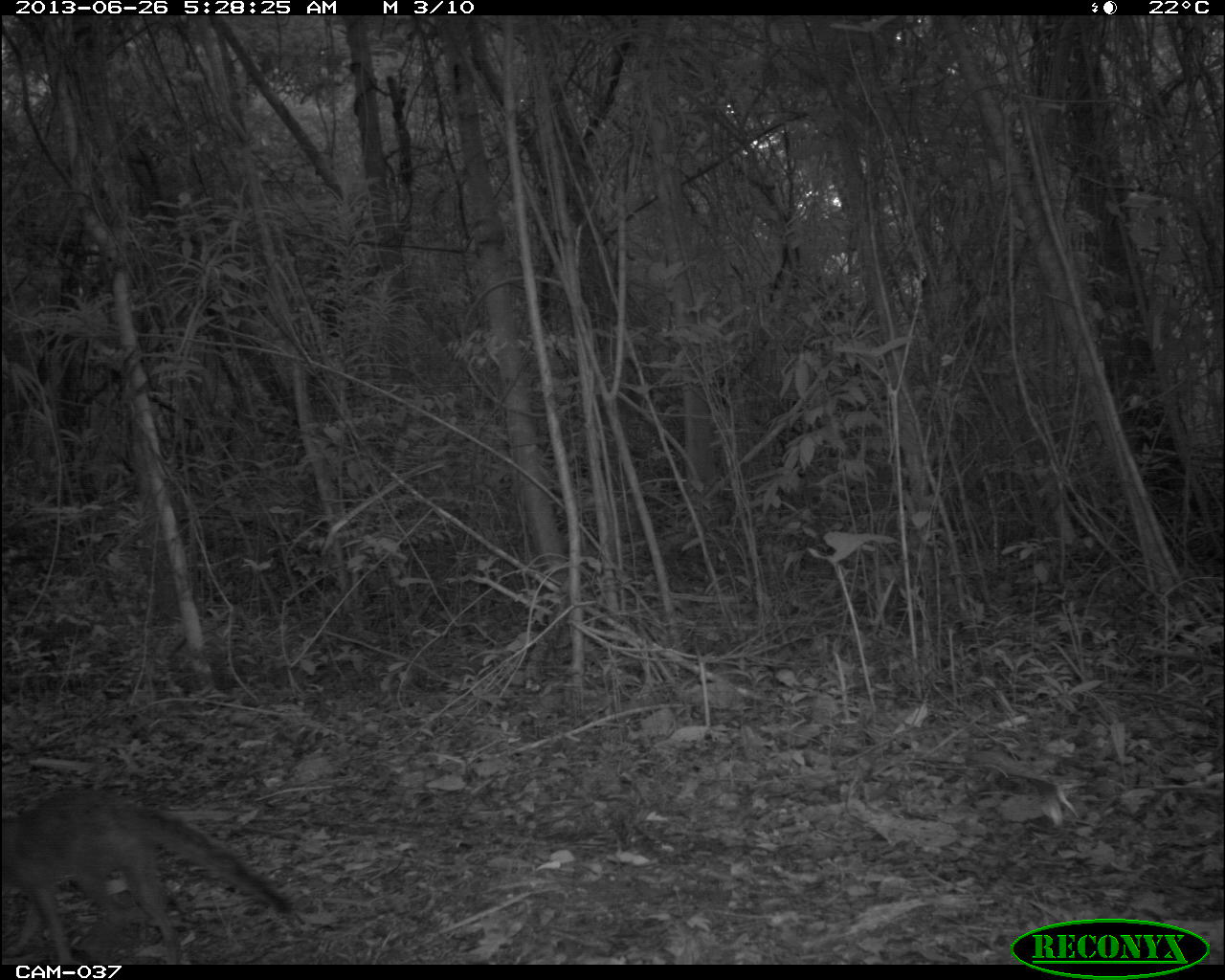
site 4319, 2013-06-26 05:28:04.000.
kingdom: Animalia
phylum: Chordata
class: Mammalia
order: Carnivora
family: Canidae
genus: Urocyon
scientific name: Urocyon cinereoargenteus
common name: gray fox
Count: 1.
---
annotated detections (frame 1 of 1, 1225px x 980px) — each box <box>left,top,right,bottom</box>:
urocyon cinereoargenteus: <box>0,791,292,964</box>